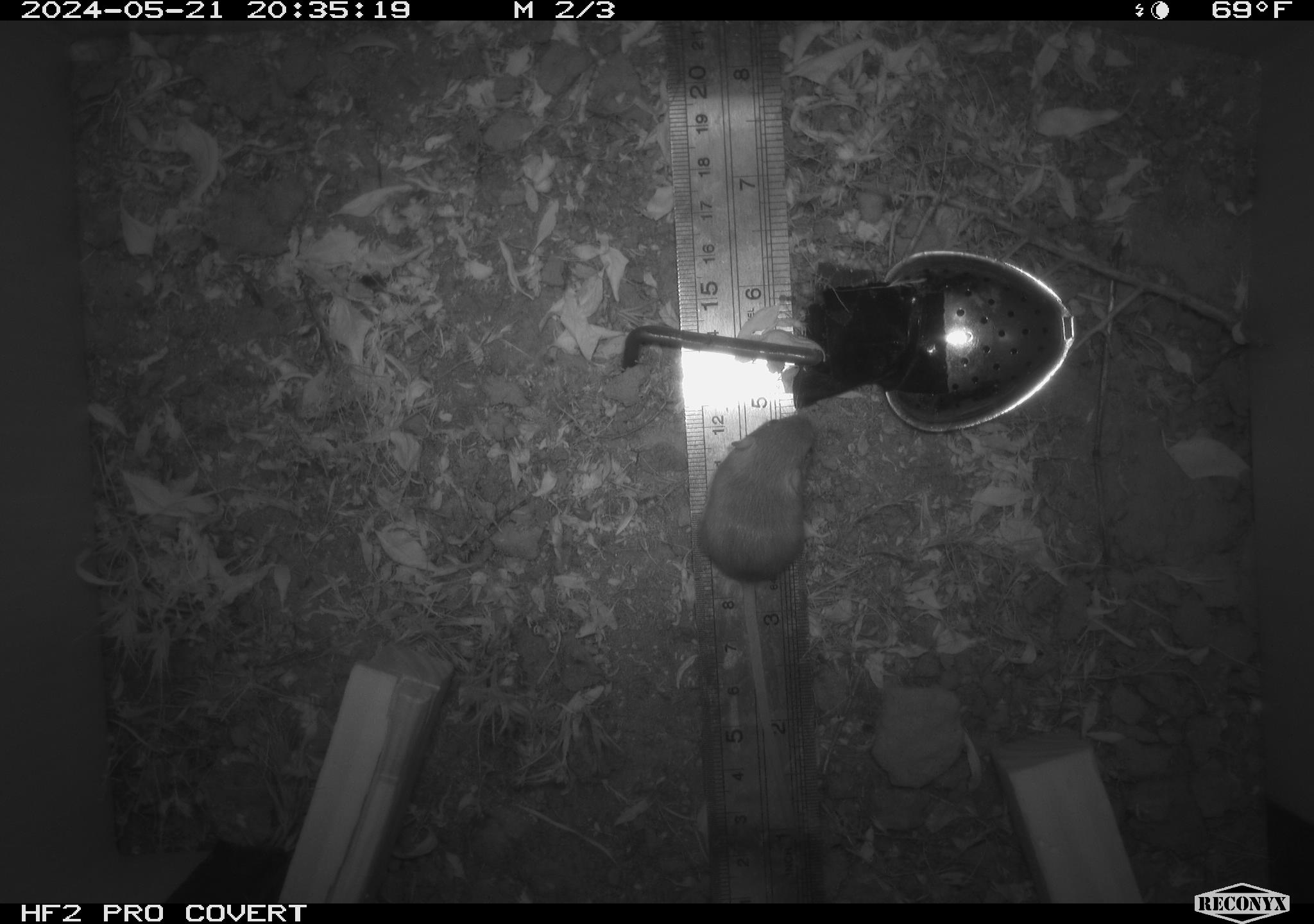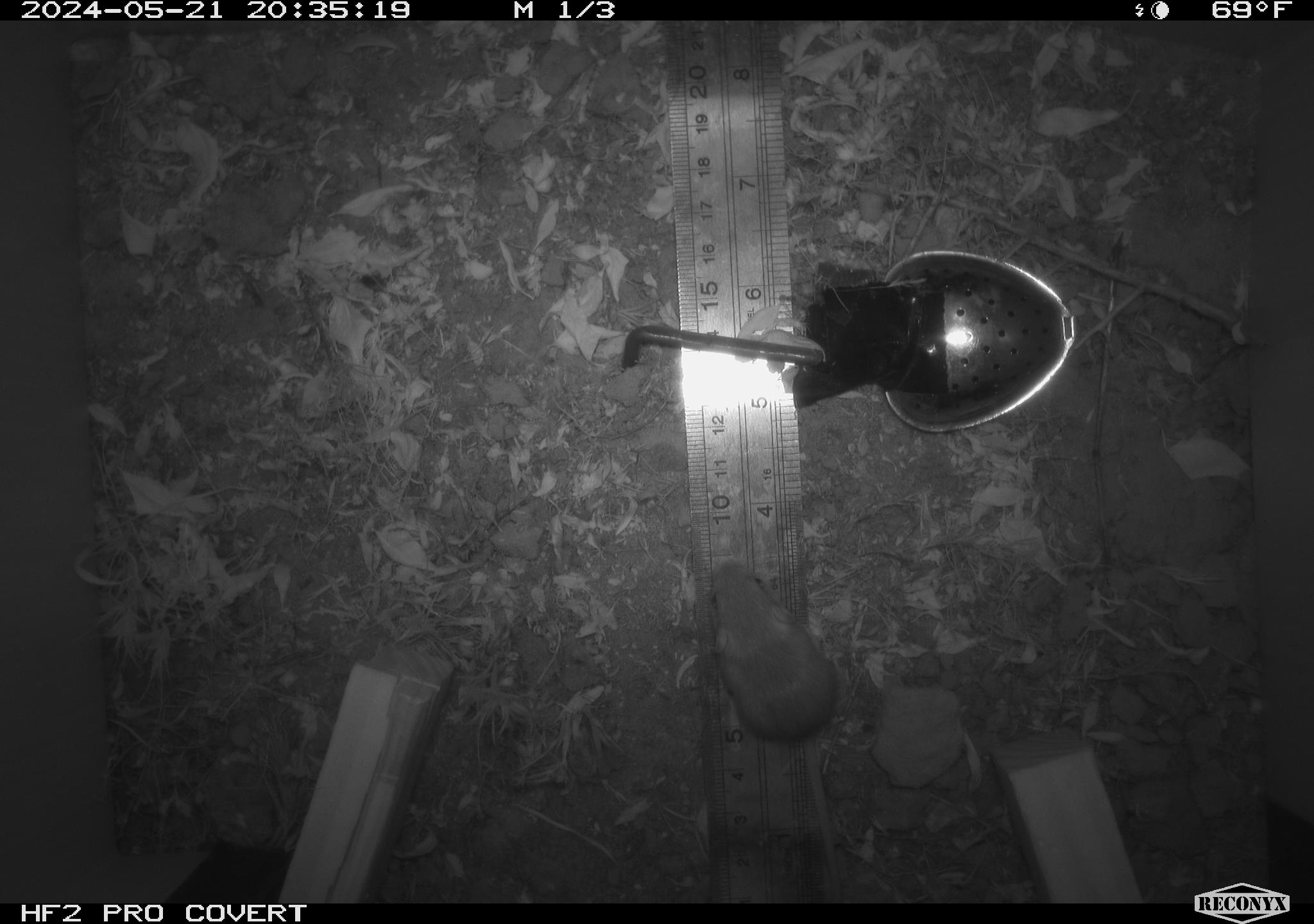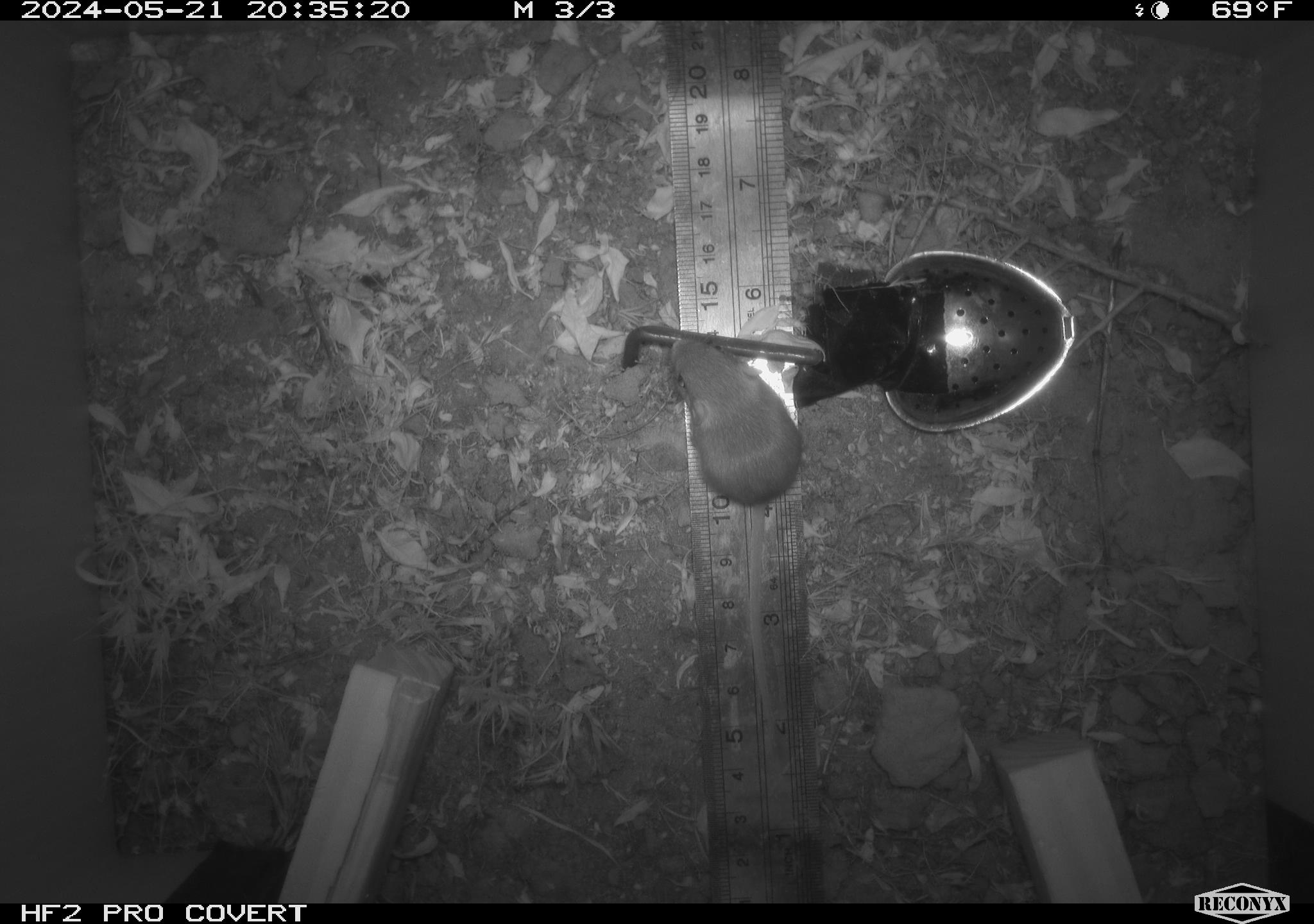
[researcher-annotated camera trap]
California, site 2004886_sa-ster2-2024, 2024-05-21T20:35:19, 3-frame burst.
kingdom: Animalia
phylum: Chordata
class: Mammalia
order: Rodentia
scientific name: Rodentia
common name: mouse species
Mouse species (Rodentia).